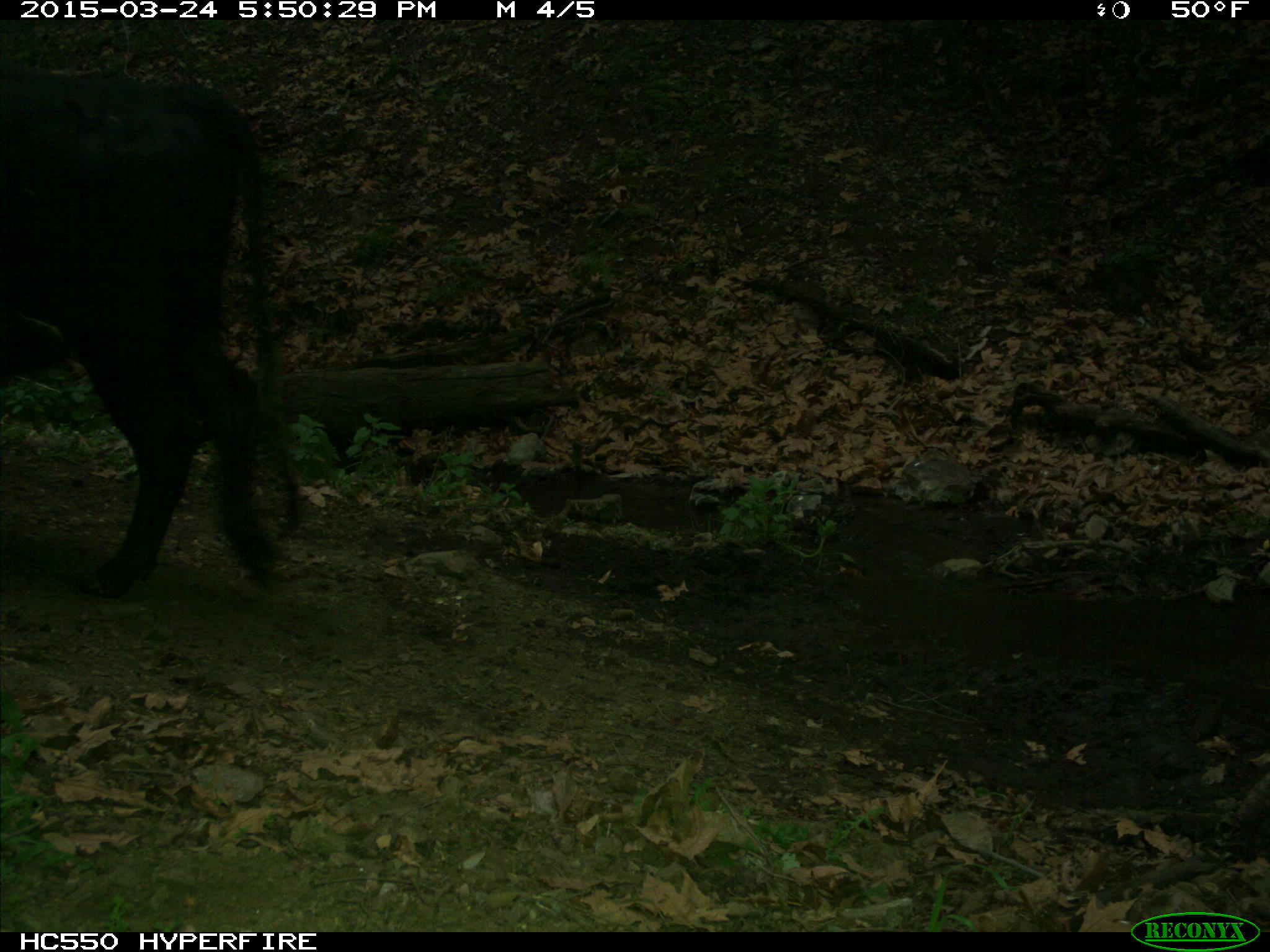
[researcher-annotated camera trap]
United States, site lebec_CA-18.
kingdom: Animalia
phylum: Chordata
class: Mammalia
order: Artiodactyla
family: Bovidae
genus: Bos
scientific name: Bos taurus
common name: domestic cow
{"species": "Bos taurus (domestic cow)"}